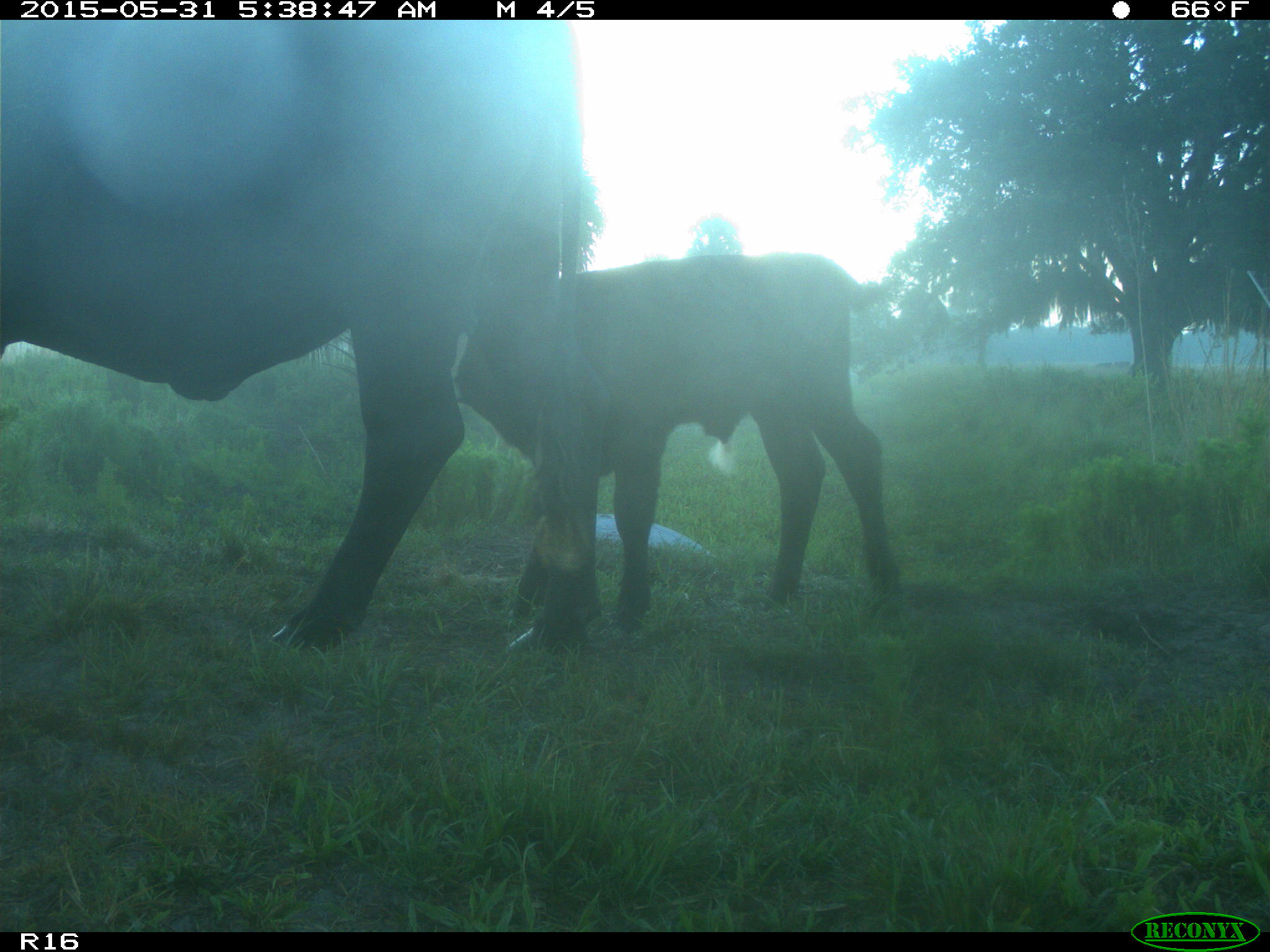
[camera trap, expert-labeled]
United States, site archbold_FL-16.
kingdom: Animalia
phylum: Chordata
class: Mammalia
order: Artiodactyla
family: Bovidae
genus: Bos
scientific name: Bos taurus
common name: domestic cow